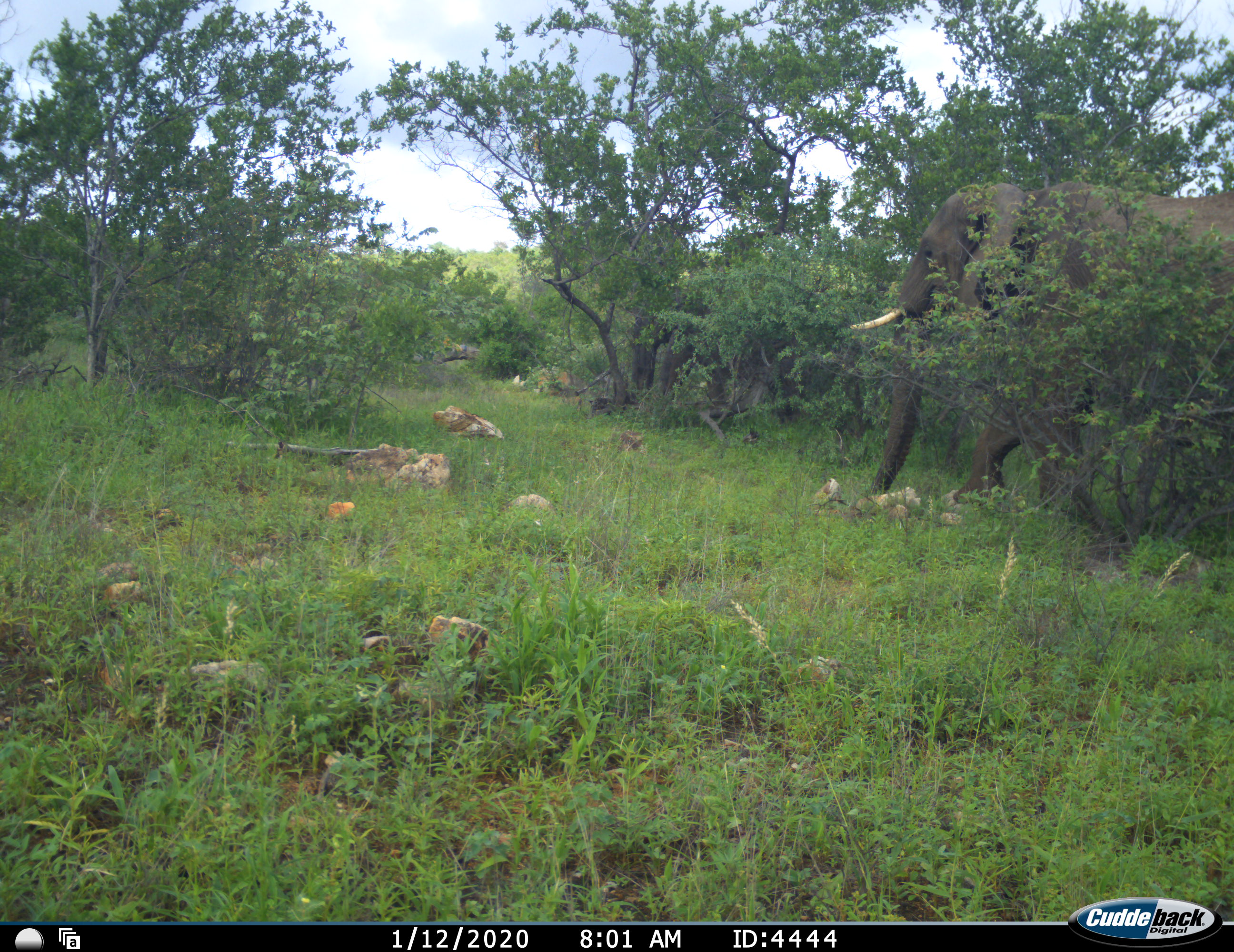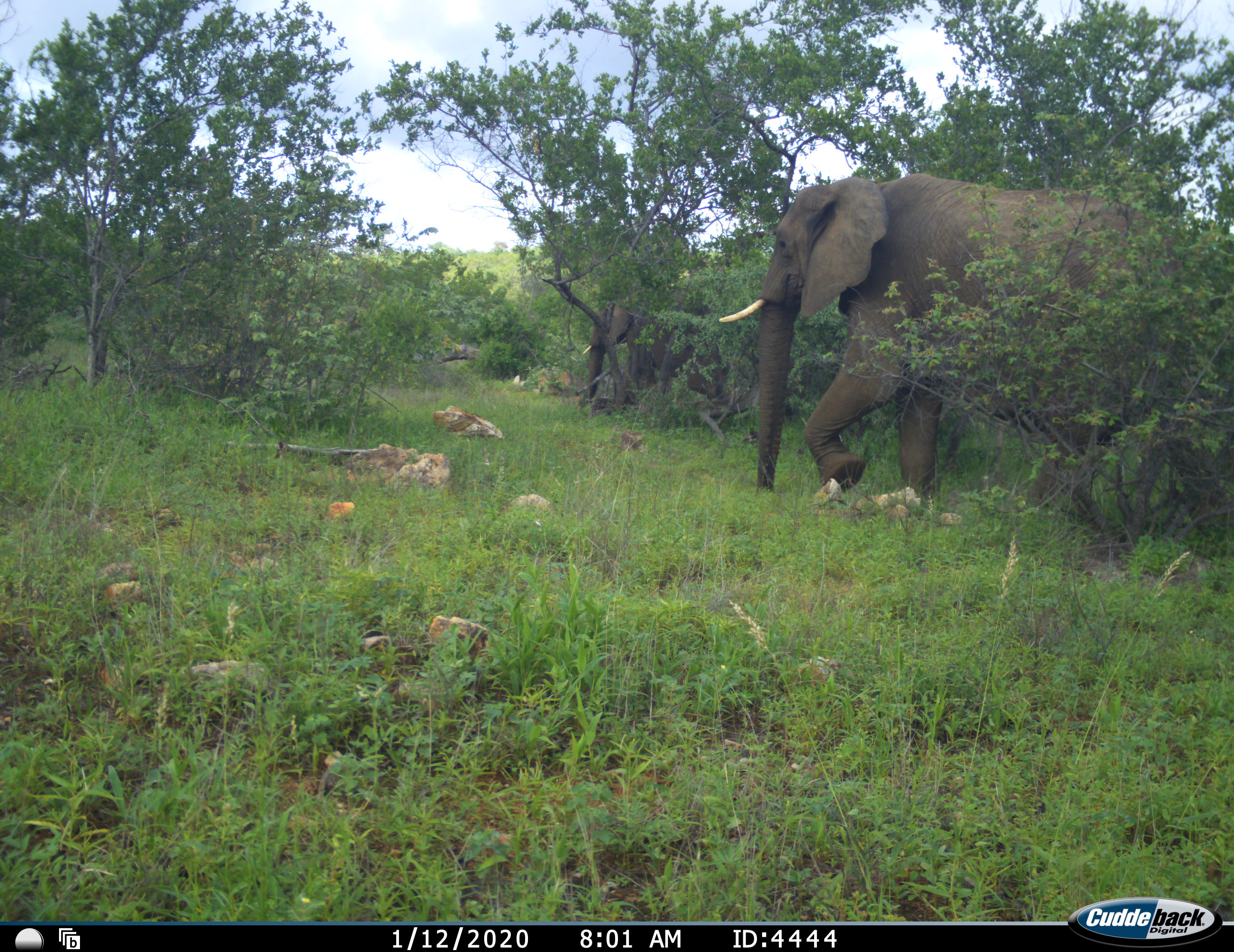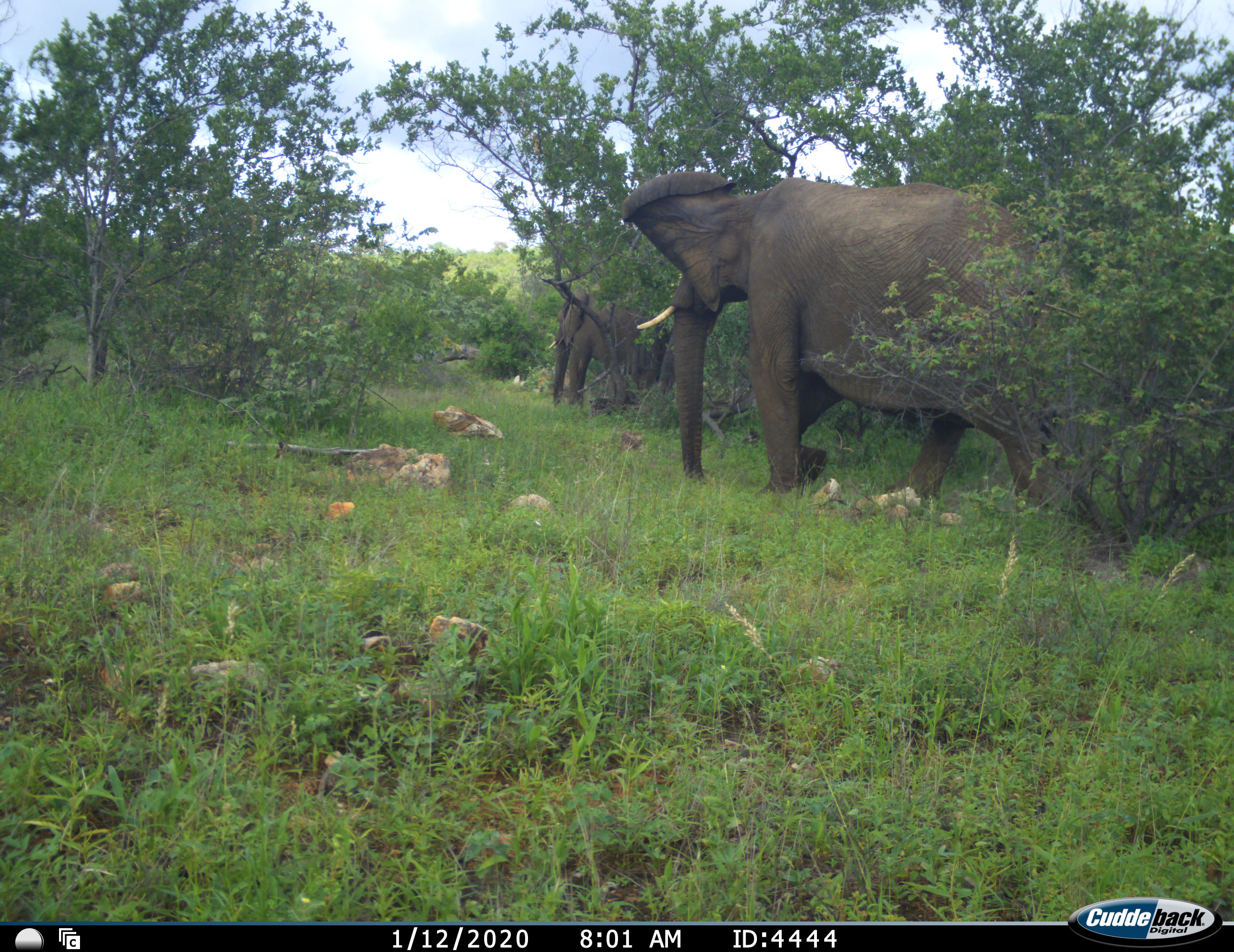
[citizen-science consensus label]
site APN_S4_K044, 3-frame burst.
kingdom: Animalia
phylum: Chordata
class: Mammalia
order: Proboscidea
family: Elephantidae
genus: Loxodonta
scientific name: Loxodonta africana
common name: african bush elephant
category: elephant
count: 2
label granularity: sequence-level